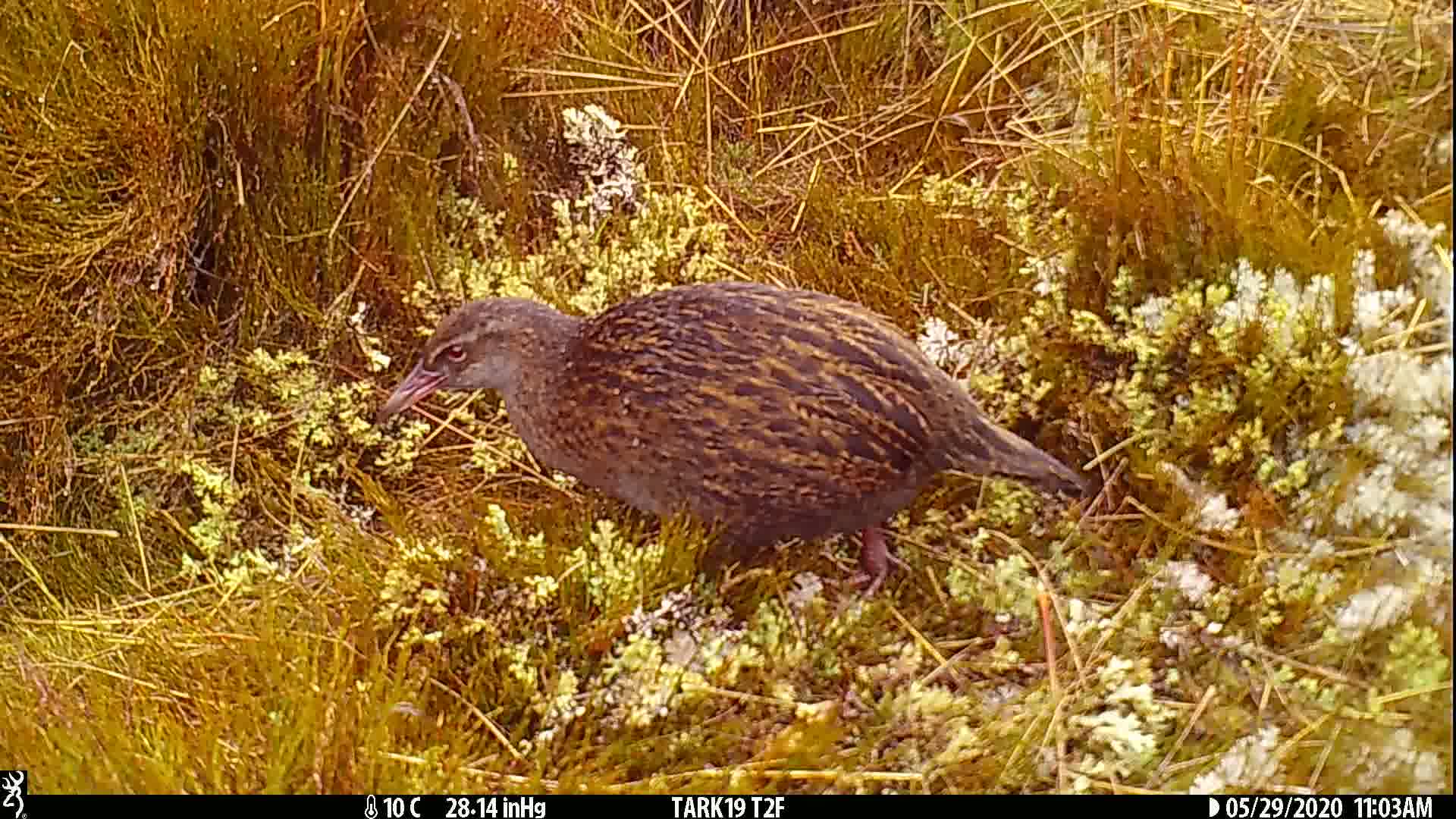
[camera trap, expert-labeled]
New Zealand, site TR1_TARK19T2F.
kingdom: Animalia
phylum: Chordata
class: Aves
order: Gruiformes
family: Rallidae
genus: Gallirallus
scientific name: Gallirallus australis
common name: weka